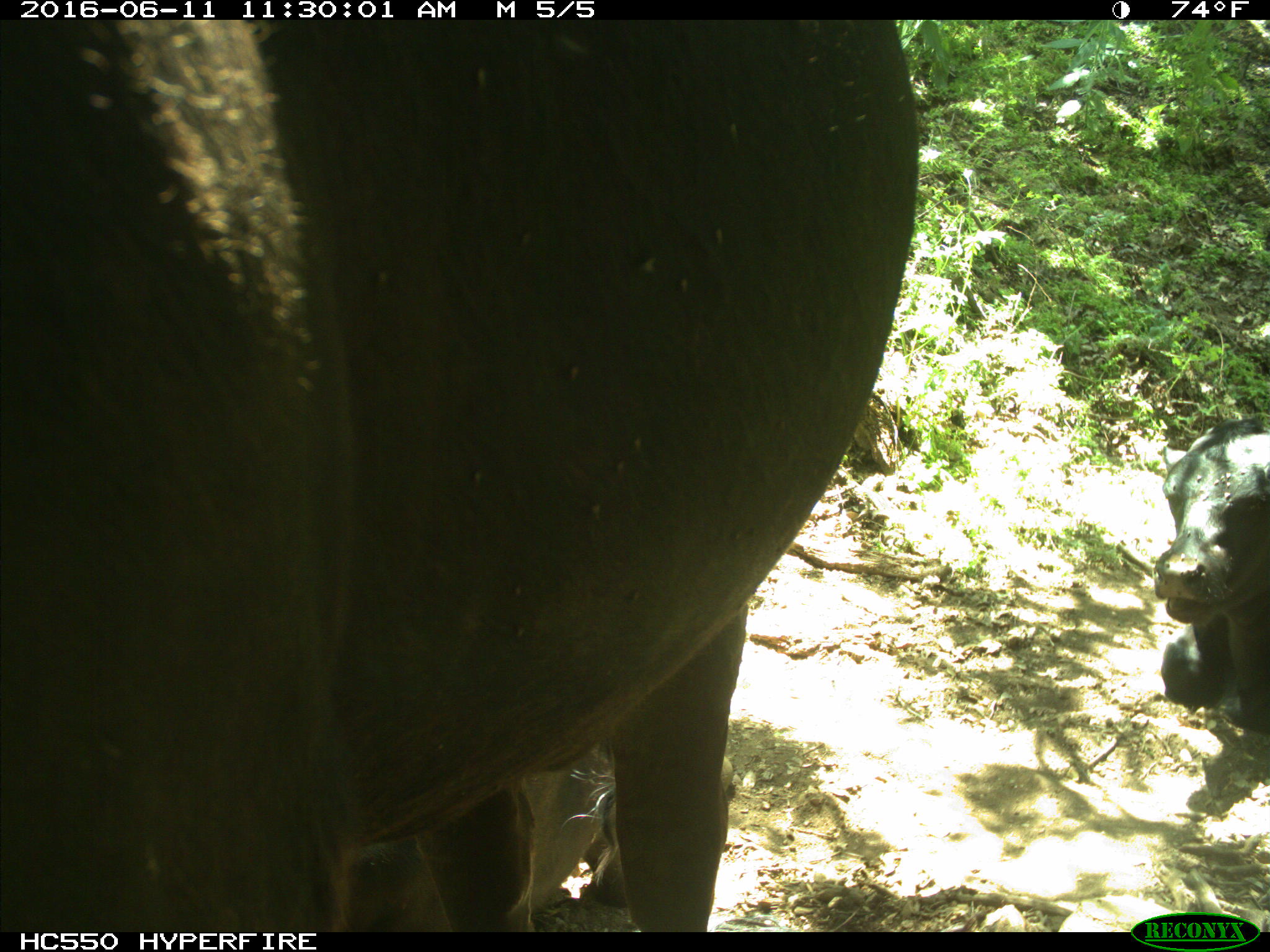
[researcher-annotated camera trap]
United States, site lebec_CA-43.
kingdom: Animalia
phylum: Chordata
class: Mammalia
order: Artiodactyla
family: Bovidae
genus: Bos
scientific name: Bos taurus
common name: domestic cow